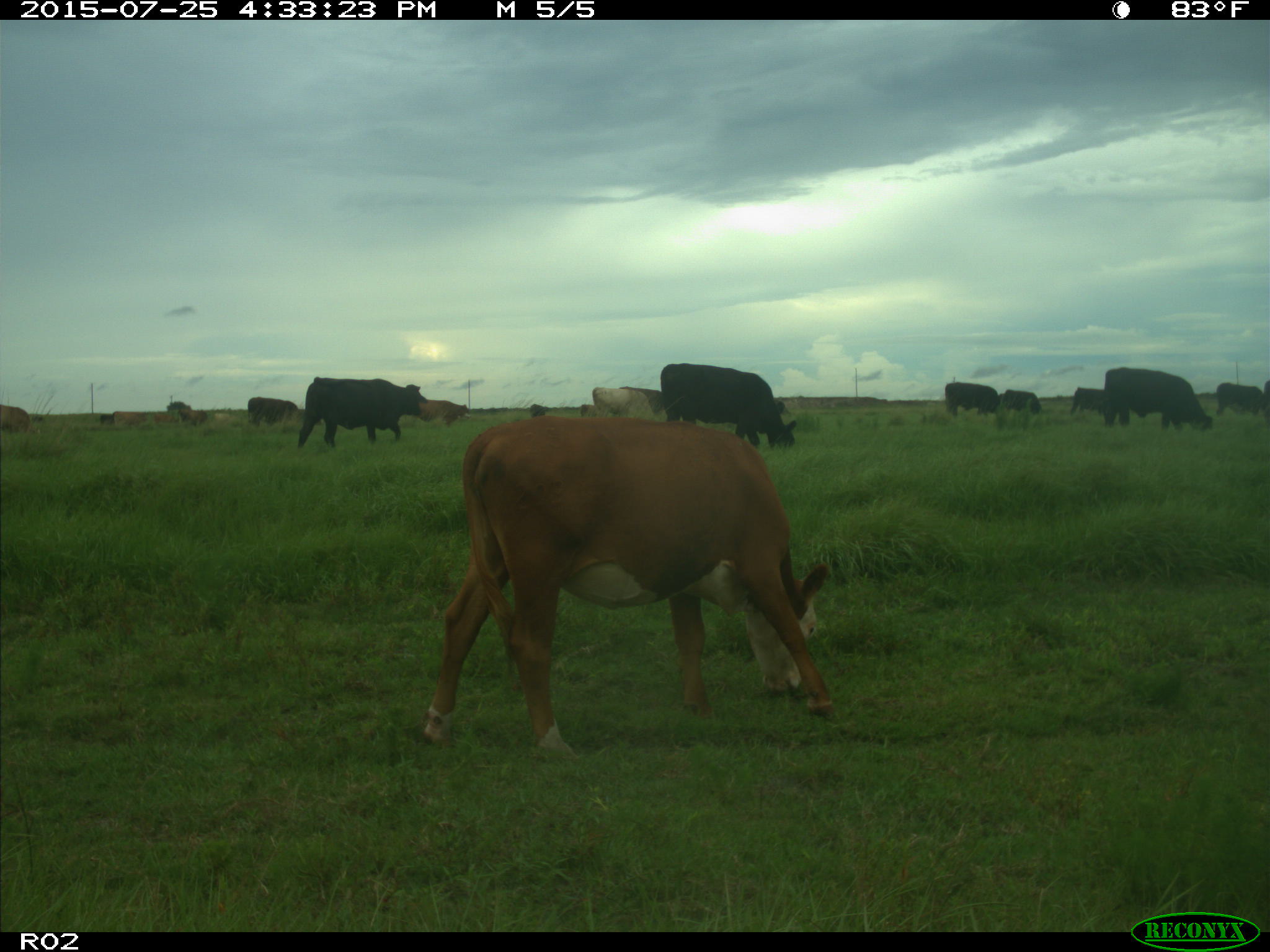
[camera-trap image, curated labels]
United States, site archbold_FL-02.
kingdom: Animalia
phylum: Chordata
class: Mammalia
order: Artiodactyla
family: Bovidae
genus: Bos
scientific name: Bos taurus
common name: domestic cow